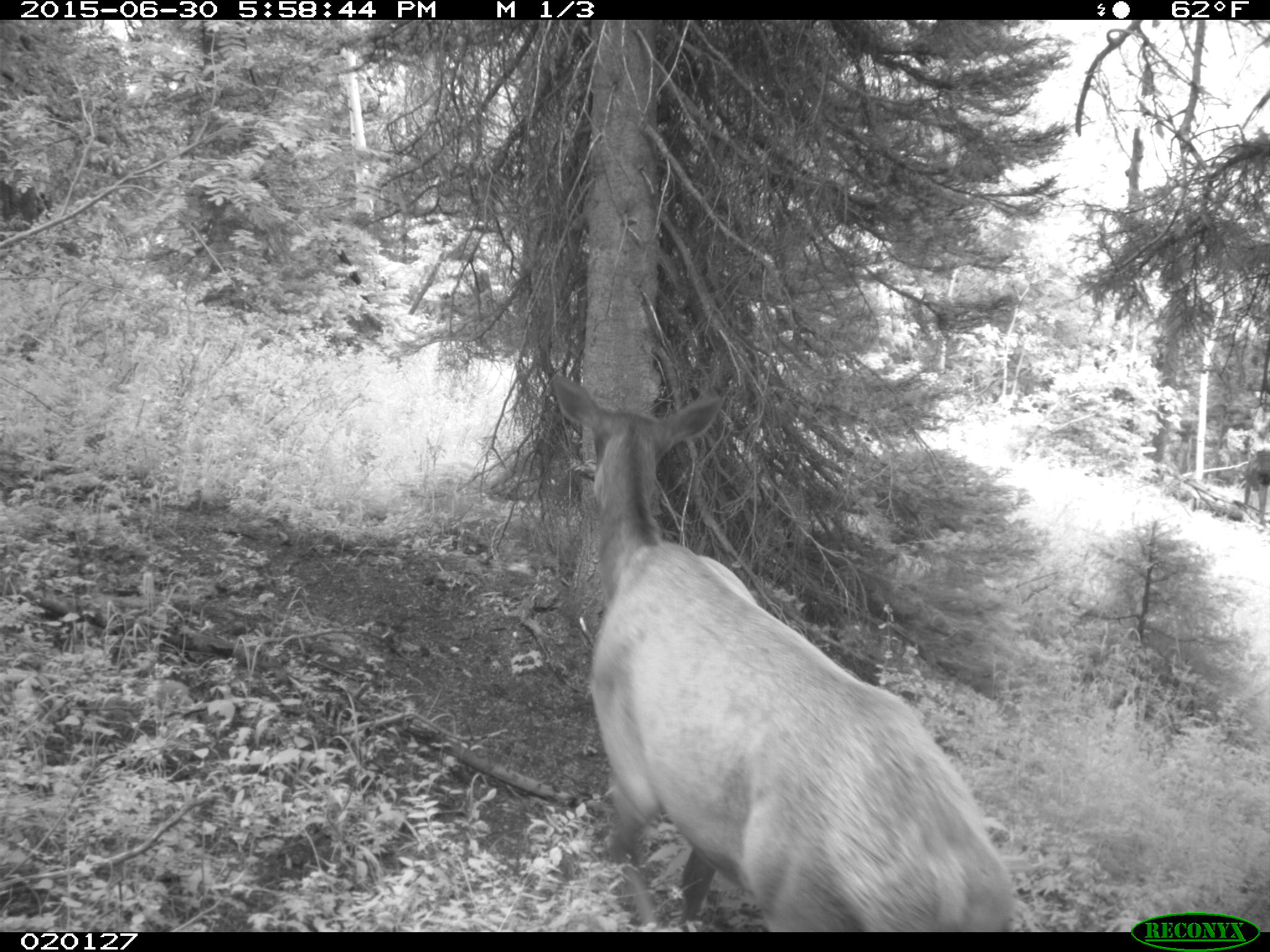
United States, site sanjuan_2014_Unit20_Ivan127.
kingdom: Animalia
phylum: Chordata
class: Mammalia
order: Artiodactyla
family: Cervidae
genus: Cervus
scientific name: Cervus elaphus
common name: red deer